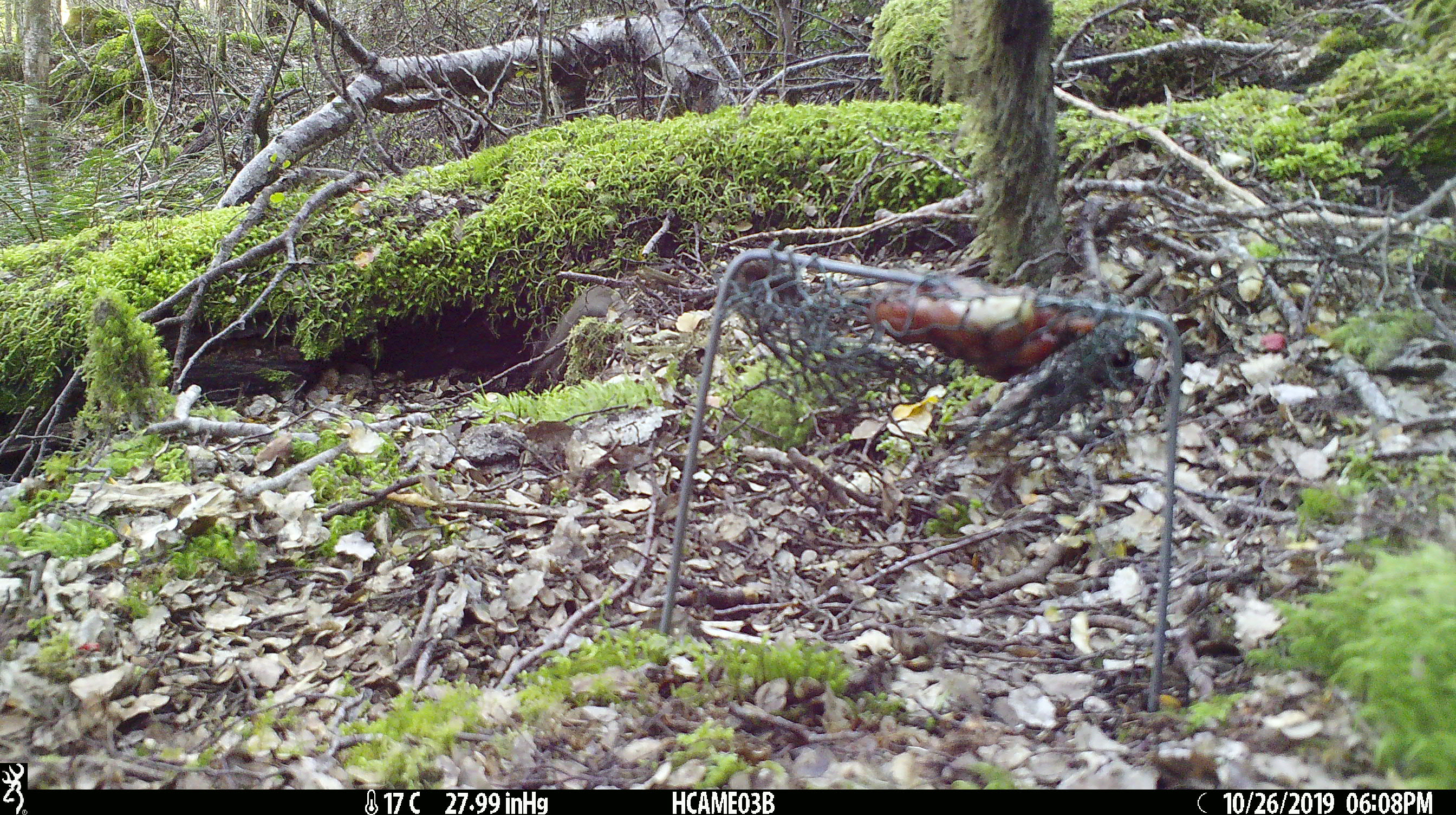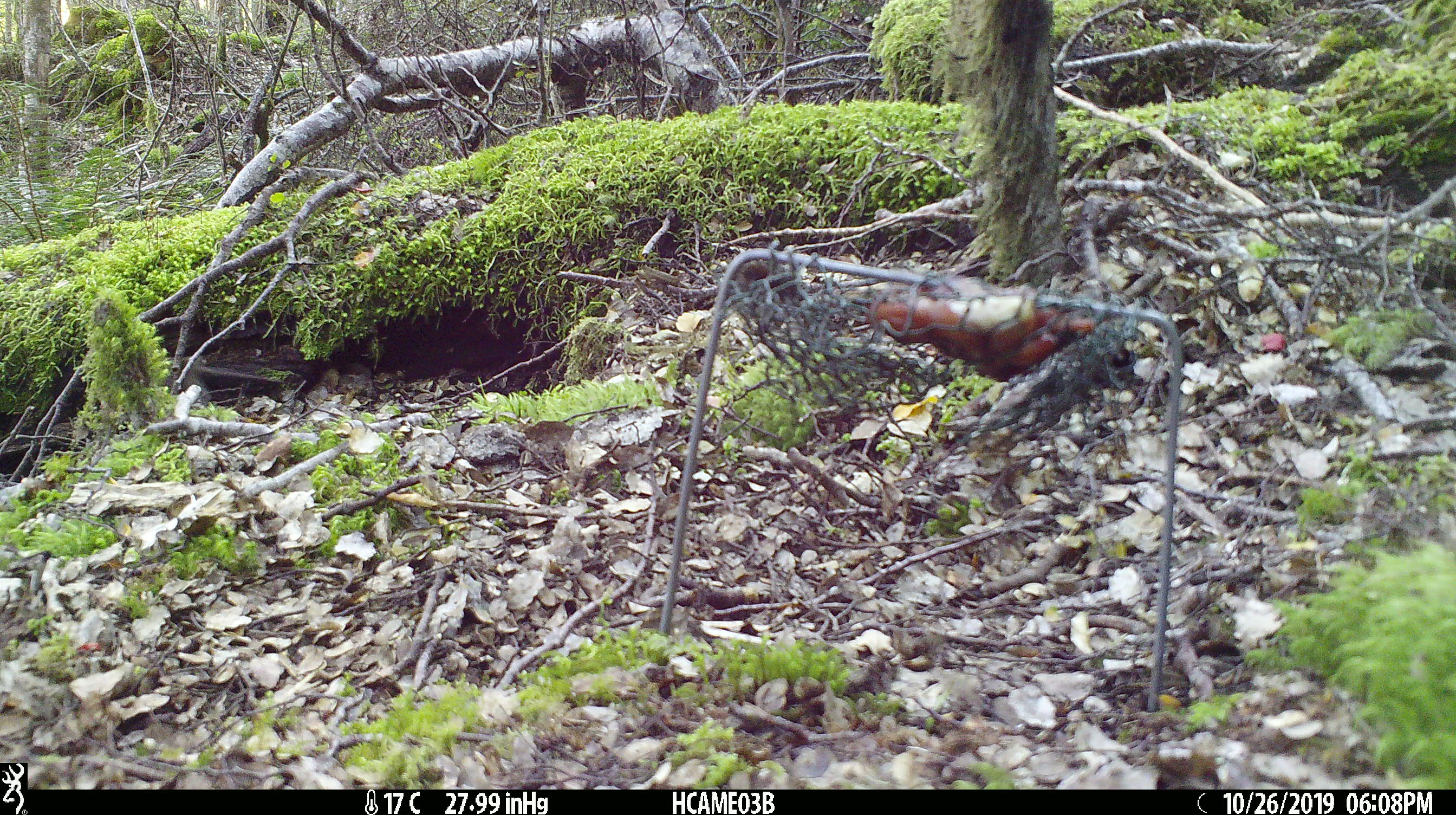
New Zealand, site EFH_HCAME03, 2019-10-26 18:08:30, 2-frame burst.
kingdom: Animalia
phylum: Chordata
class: Mammalia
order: Rodentia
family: Muridae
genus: Mus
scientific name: Mus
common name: mouse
Mouse (Mus).